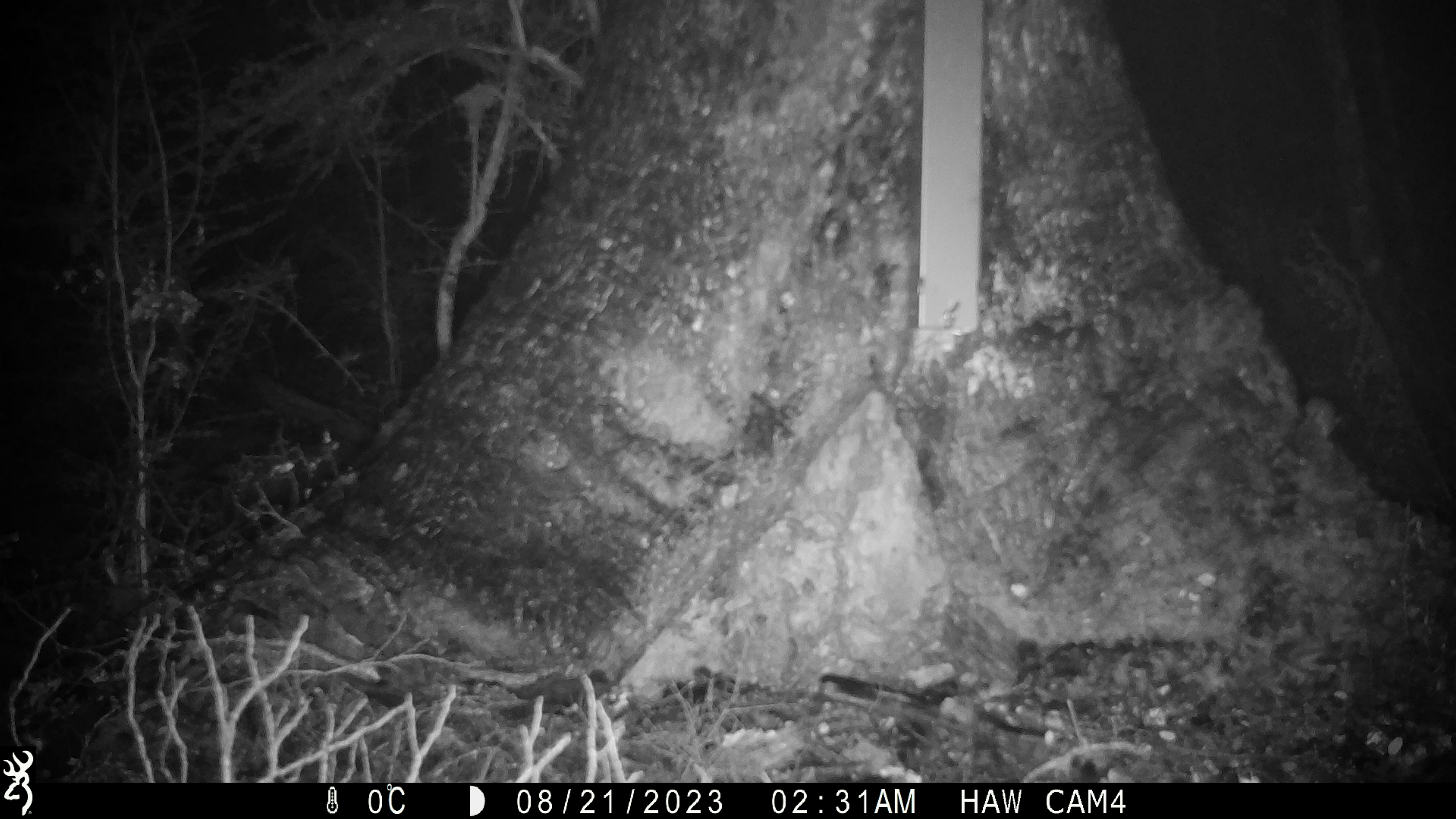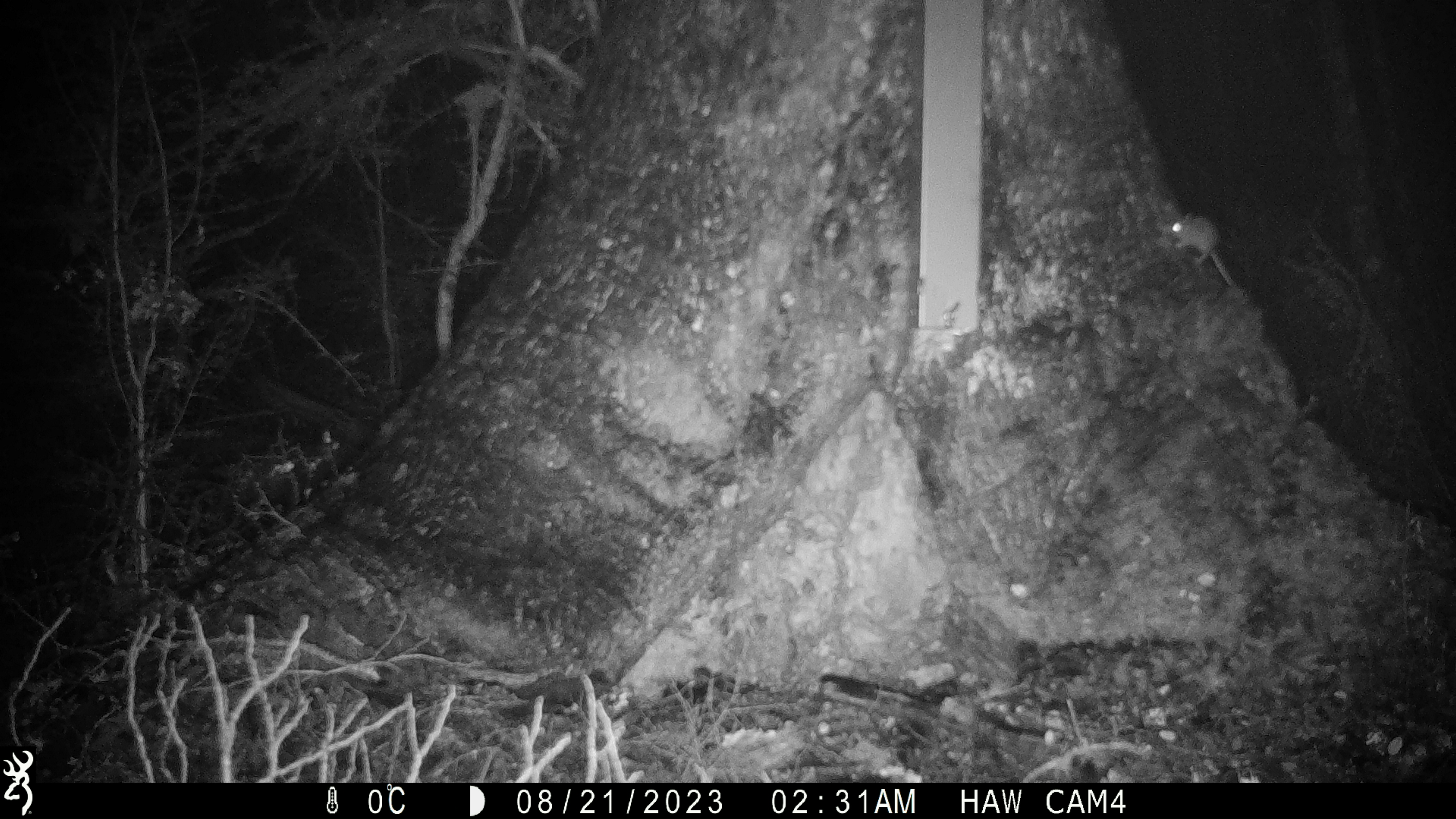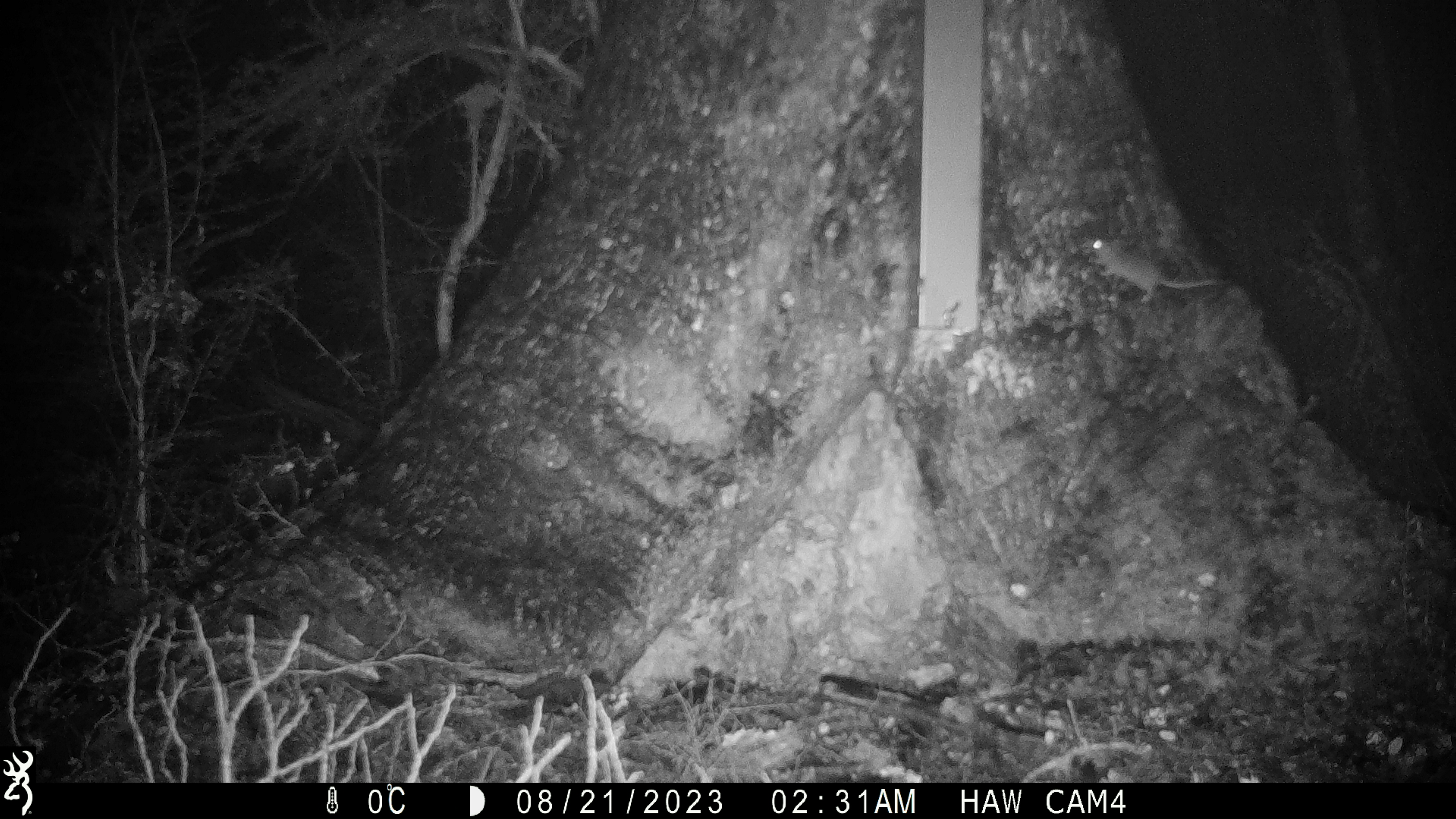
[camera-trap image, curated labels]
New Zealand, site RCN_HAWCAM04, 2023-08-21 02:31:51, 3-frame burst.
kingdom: Animalia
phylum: Chordata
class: Mammalia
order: Rodentia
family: Muridae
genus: Mus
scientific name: Mus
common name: mouse